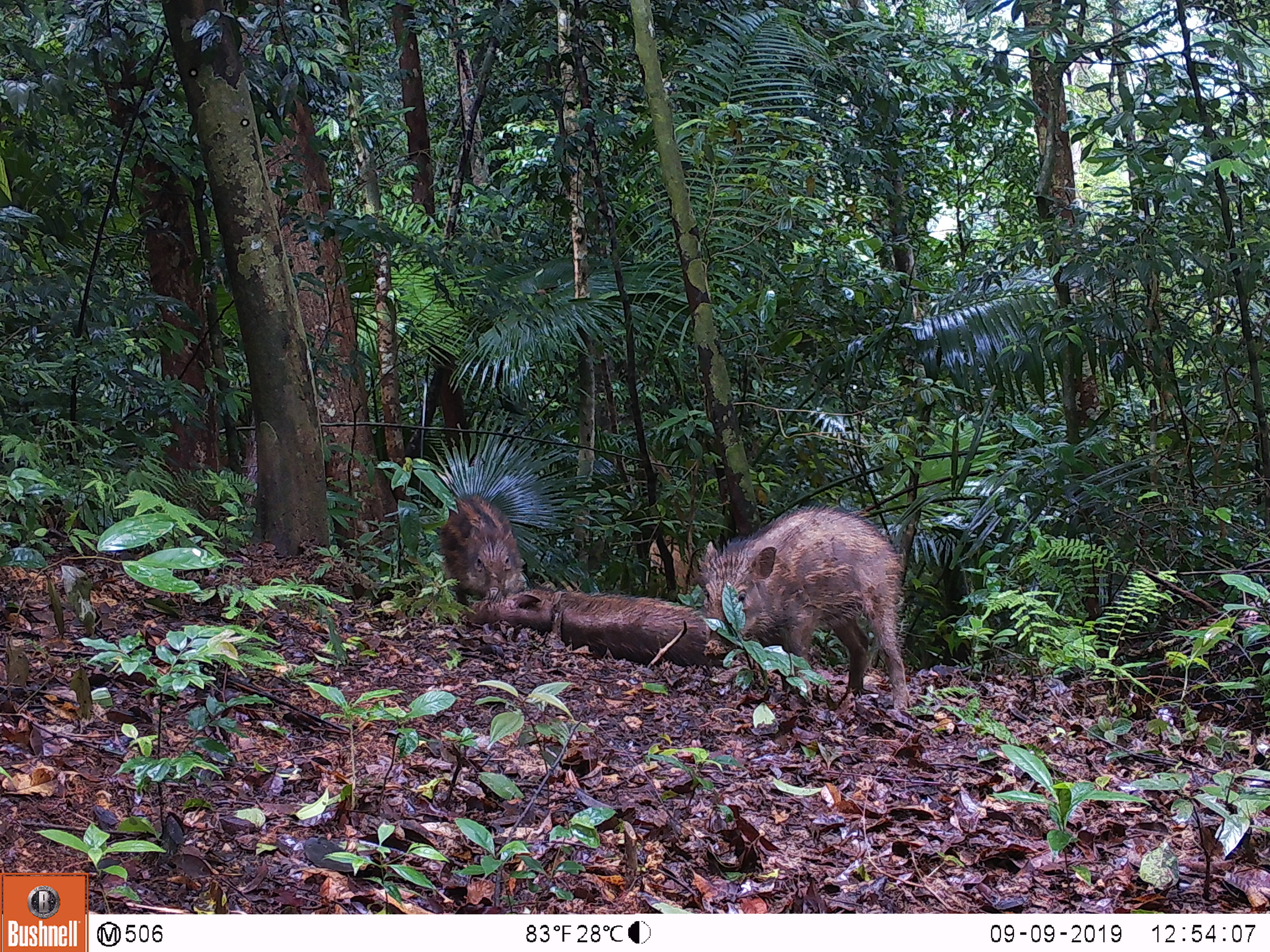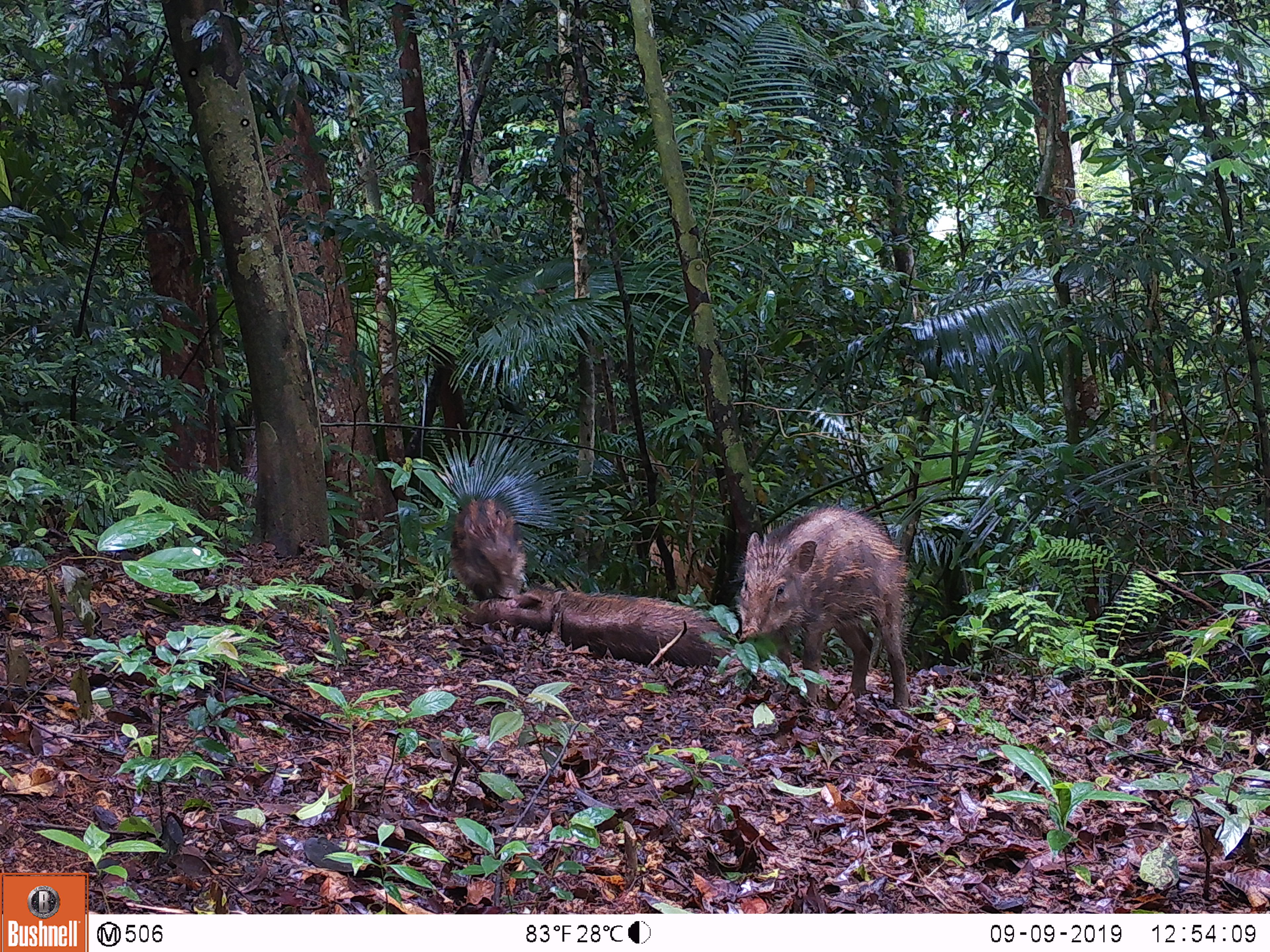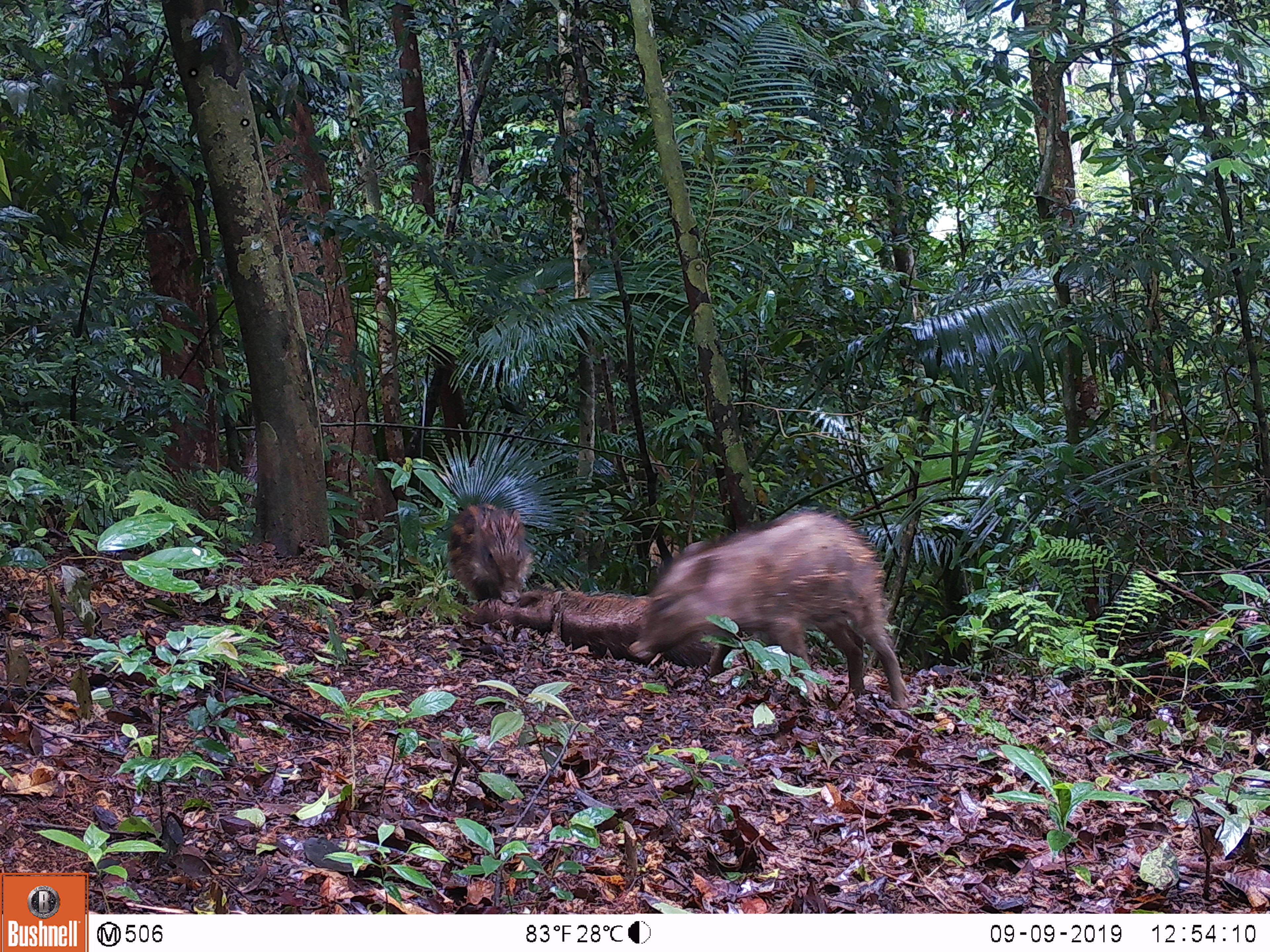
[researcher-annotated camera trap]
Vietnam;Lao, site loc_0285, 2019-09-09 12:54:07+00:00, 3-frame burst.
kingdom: Animalia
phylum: Chordata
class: Mammalia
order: Artiodactyla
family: Suidae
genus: Sus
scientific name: Sus scrofa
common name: eurasian wild pig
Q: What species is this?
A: Eurasian wild pig (Sus scrofa).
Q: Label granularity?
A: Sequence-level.